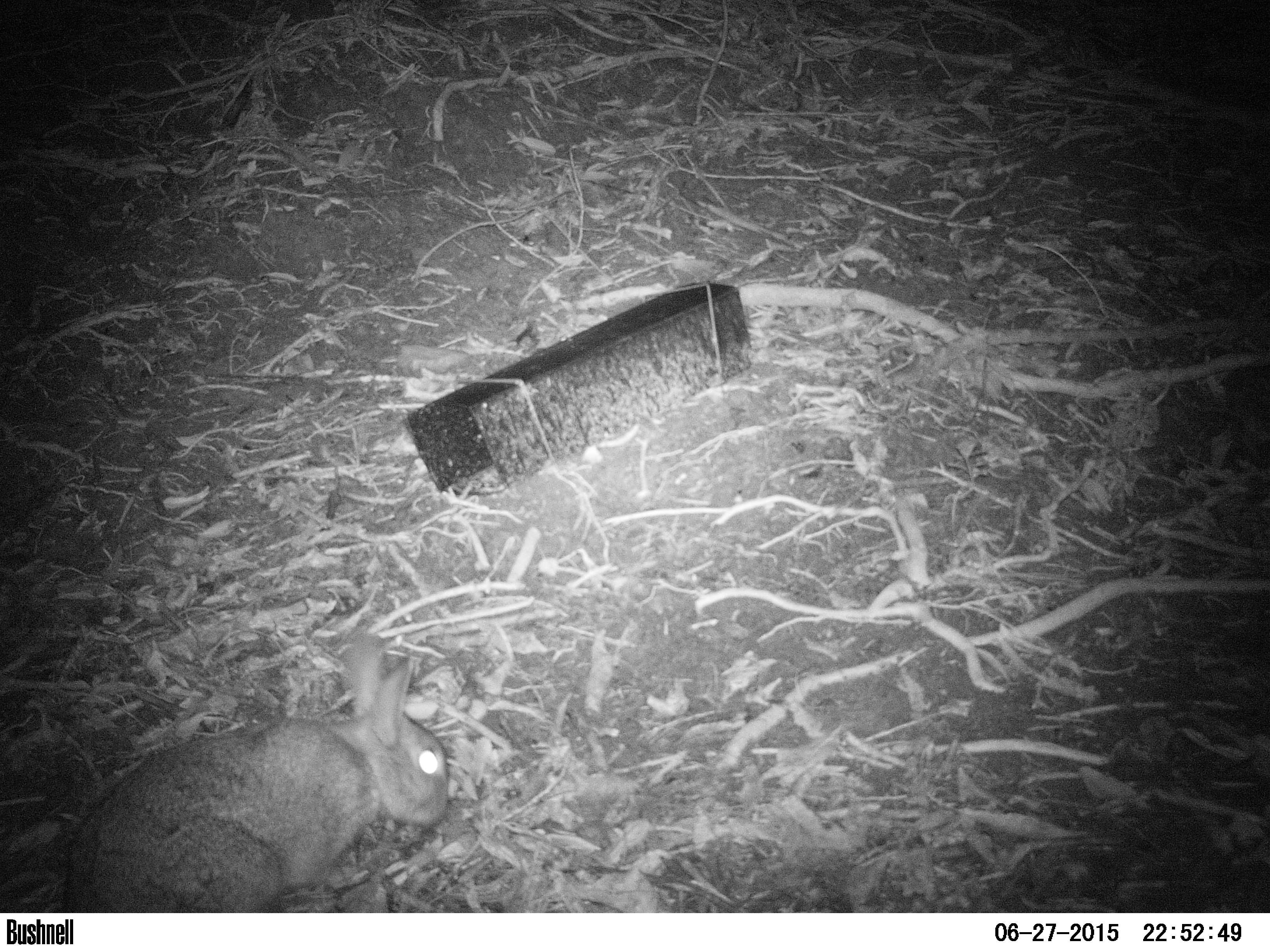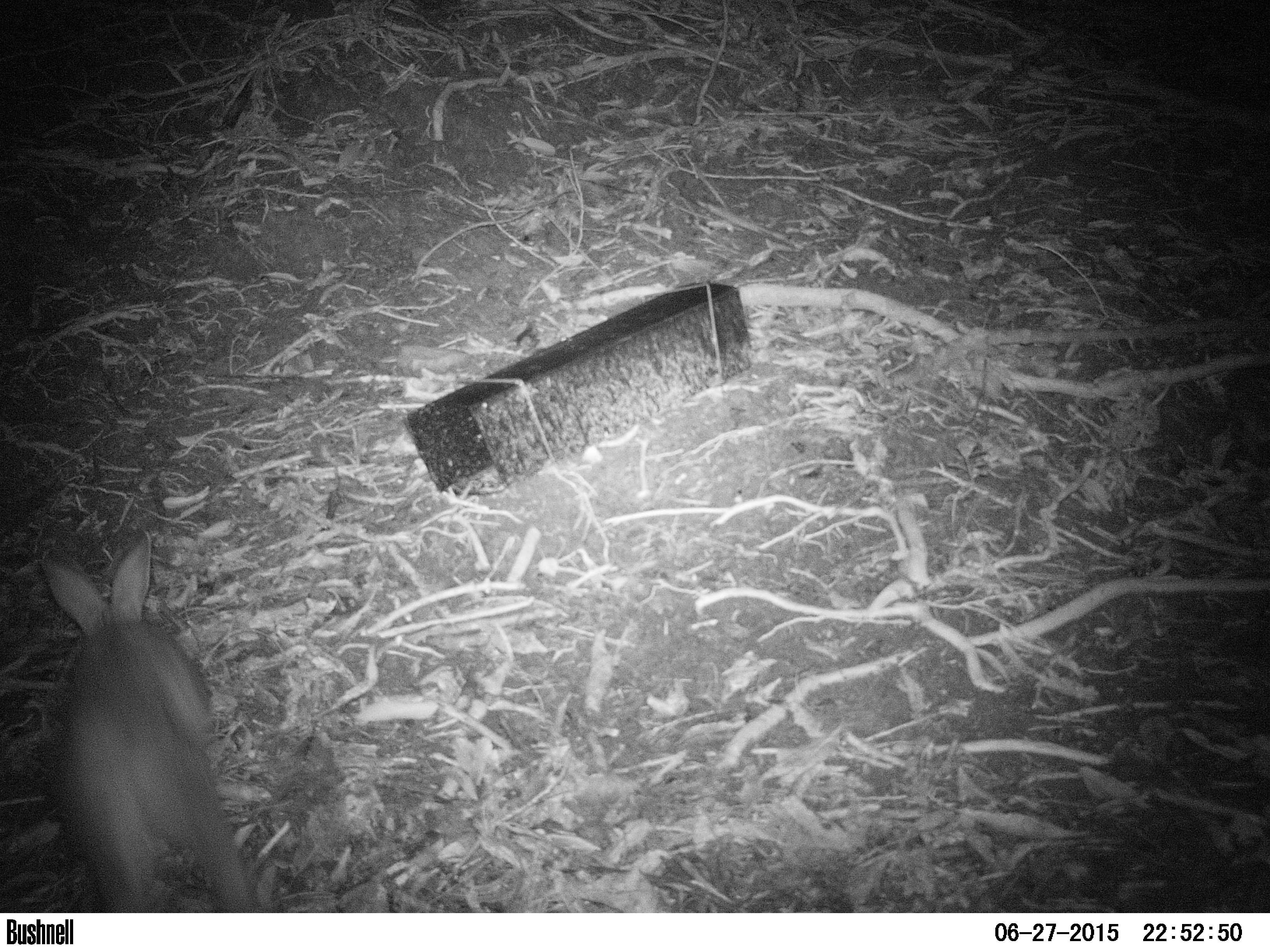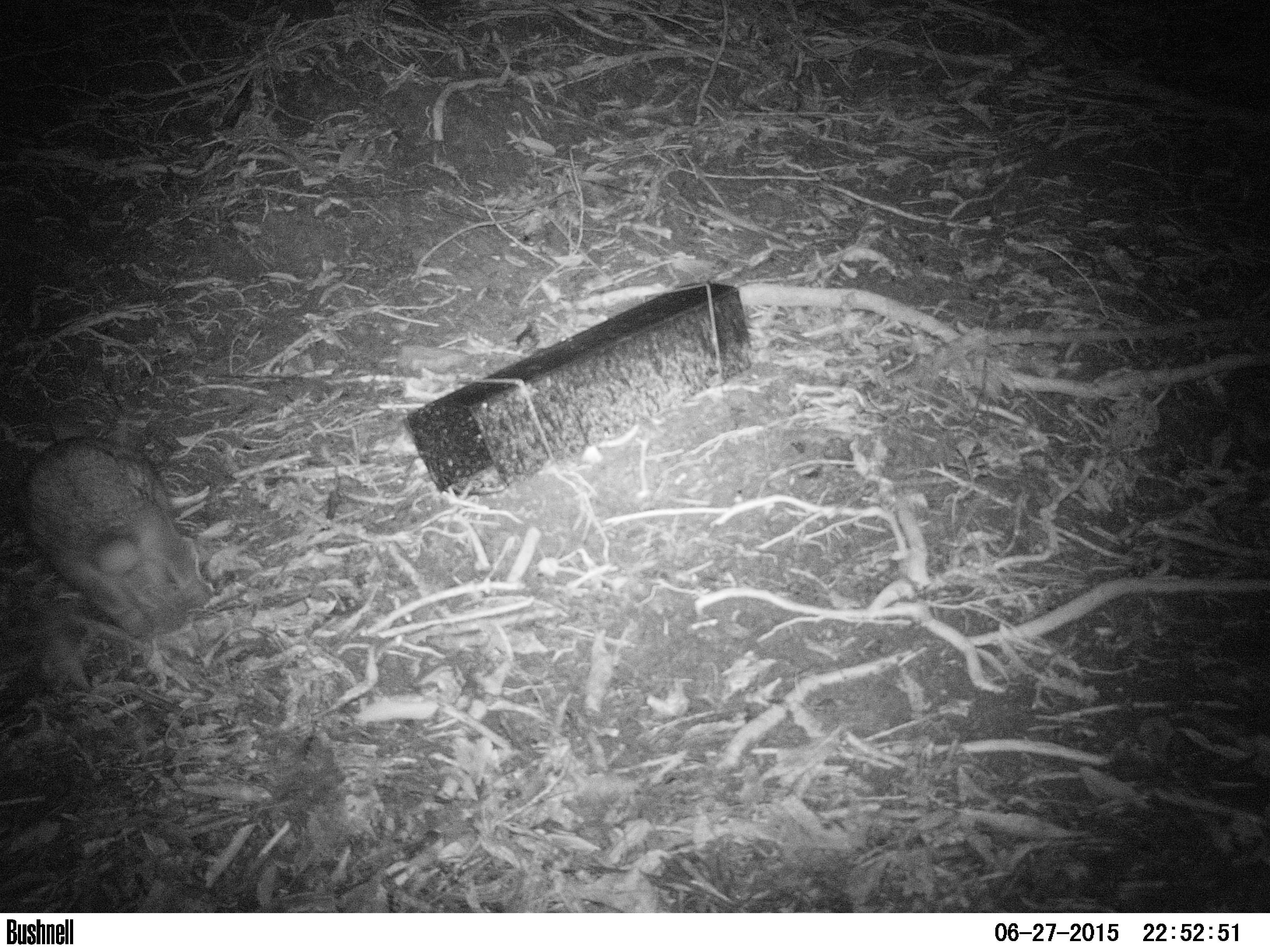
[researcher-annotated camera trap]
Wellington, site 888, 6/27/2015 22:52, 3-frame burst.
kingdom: Animalia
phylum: Chordata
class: Mammalia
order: Lagomorpha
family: Leporidae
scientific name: Leporidae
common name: rabbit